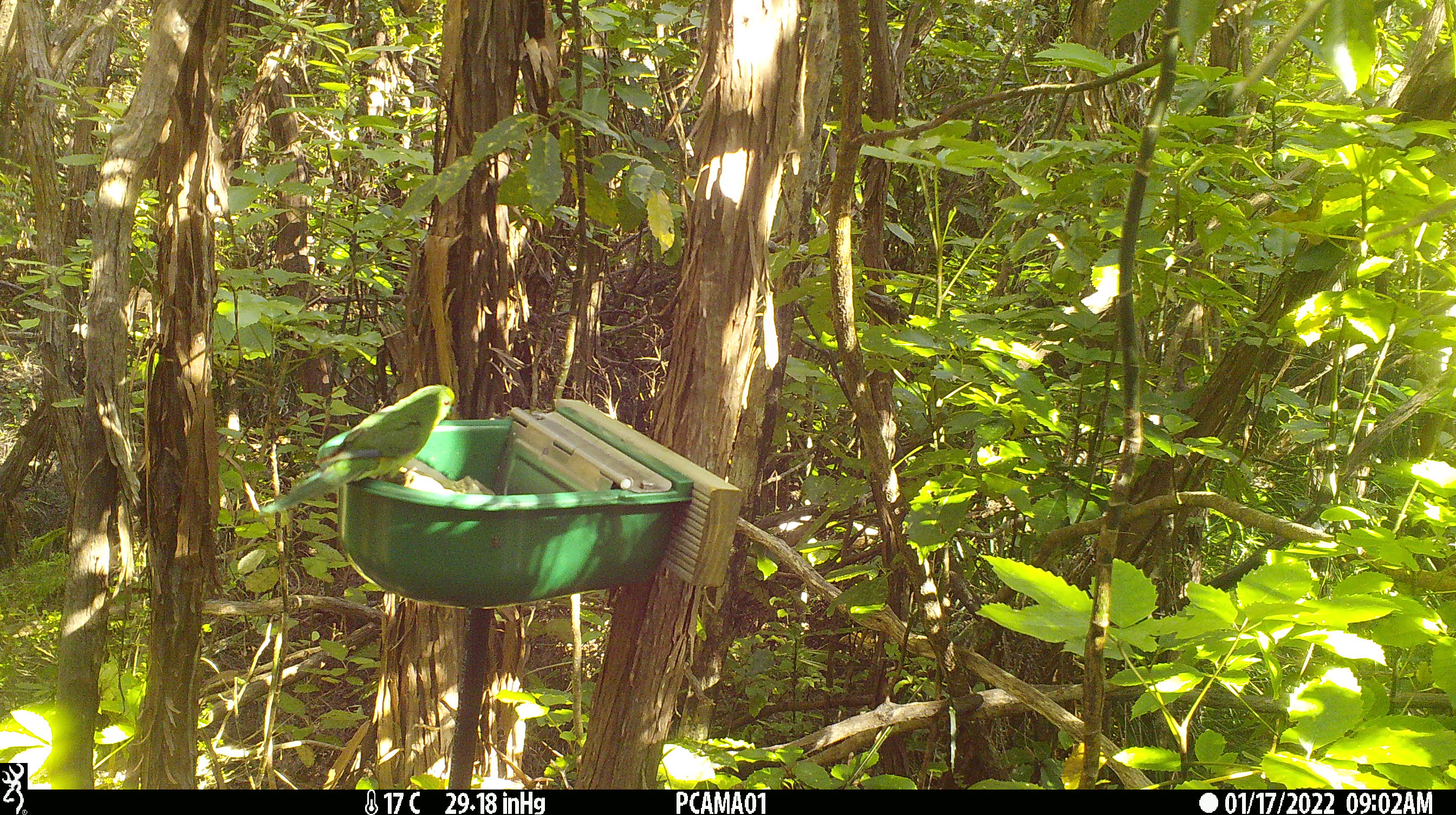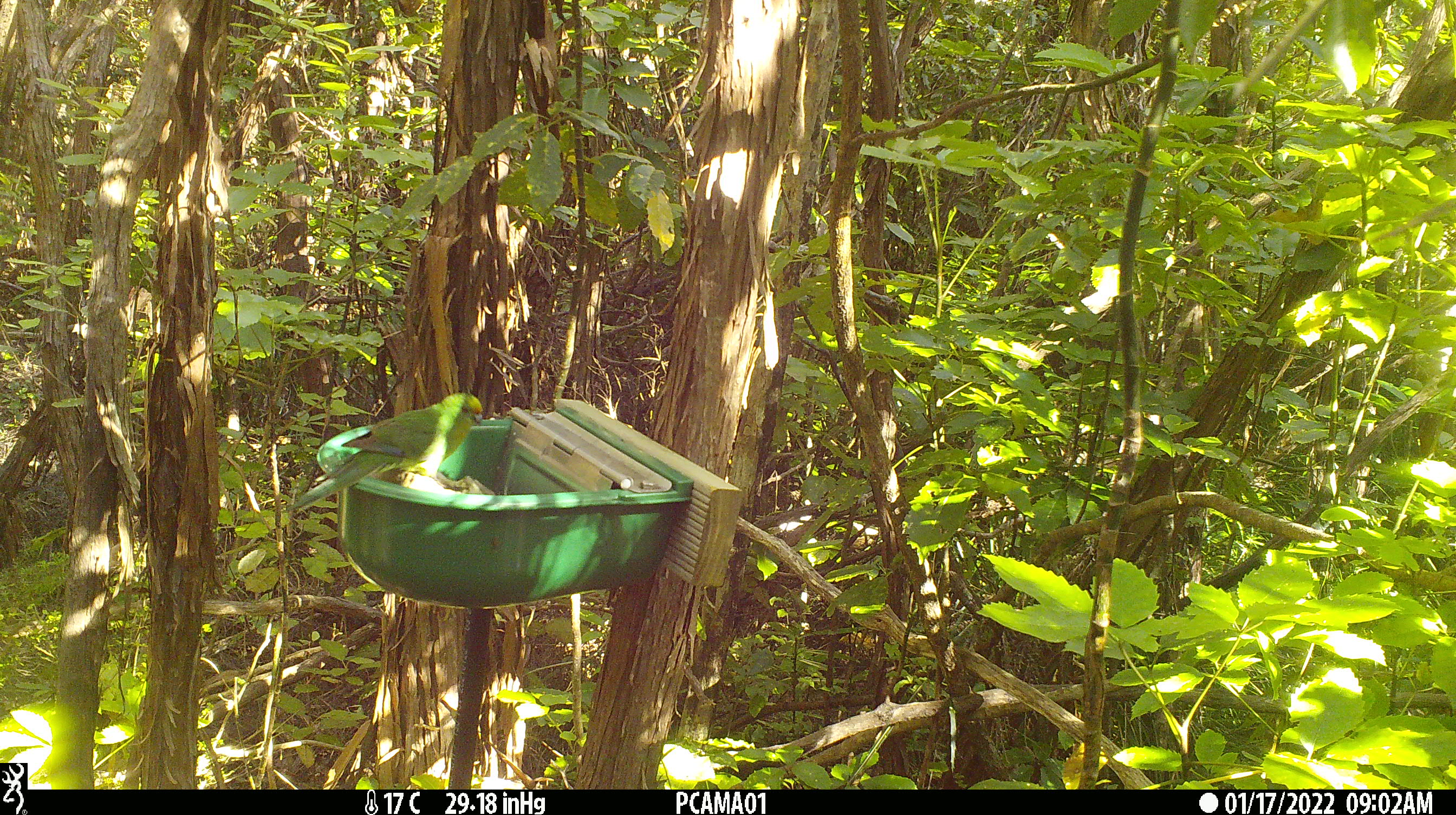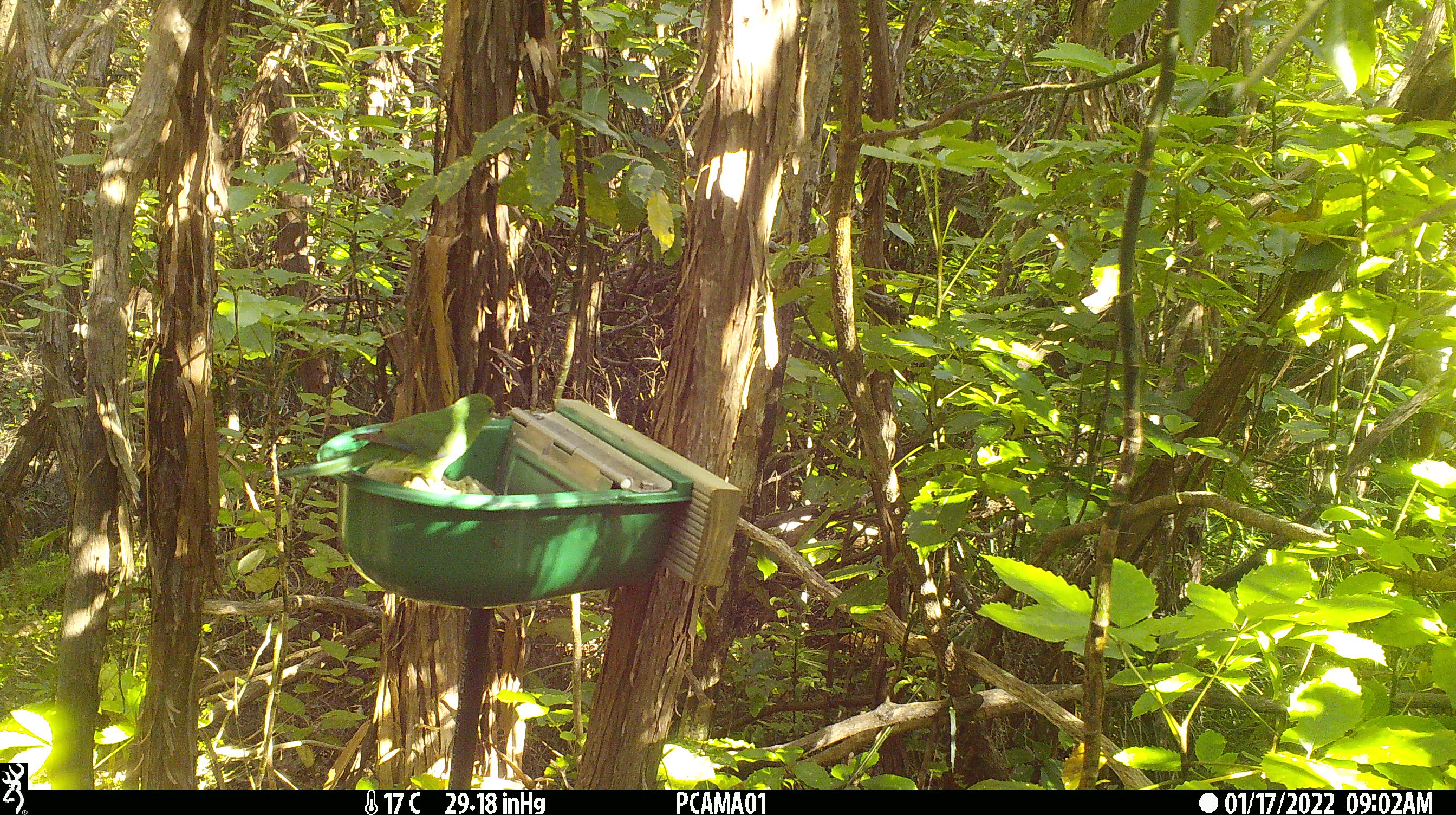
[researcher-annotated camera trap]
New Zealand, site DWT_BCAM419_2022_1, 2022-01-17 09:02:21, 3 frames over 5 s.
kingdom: Animalia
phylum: Chordata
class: Aves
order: Psittaciformes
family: Psittaculidae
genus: Cyanoramphus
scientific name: Cyanoramphus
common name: parakeet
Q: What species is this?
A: Parakeet (Cyanoramphus).